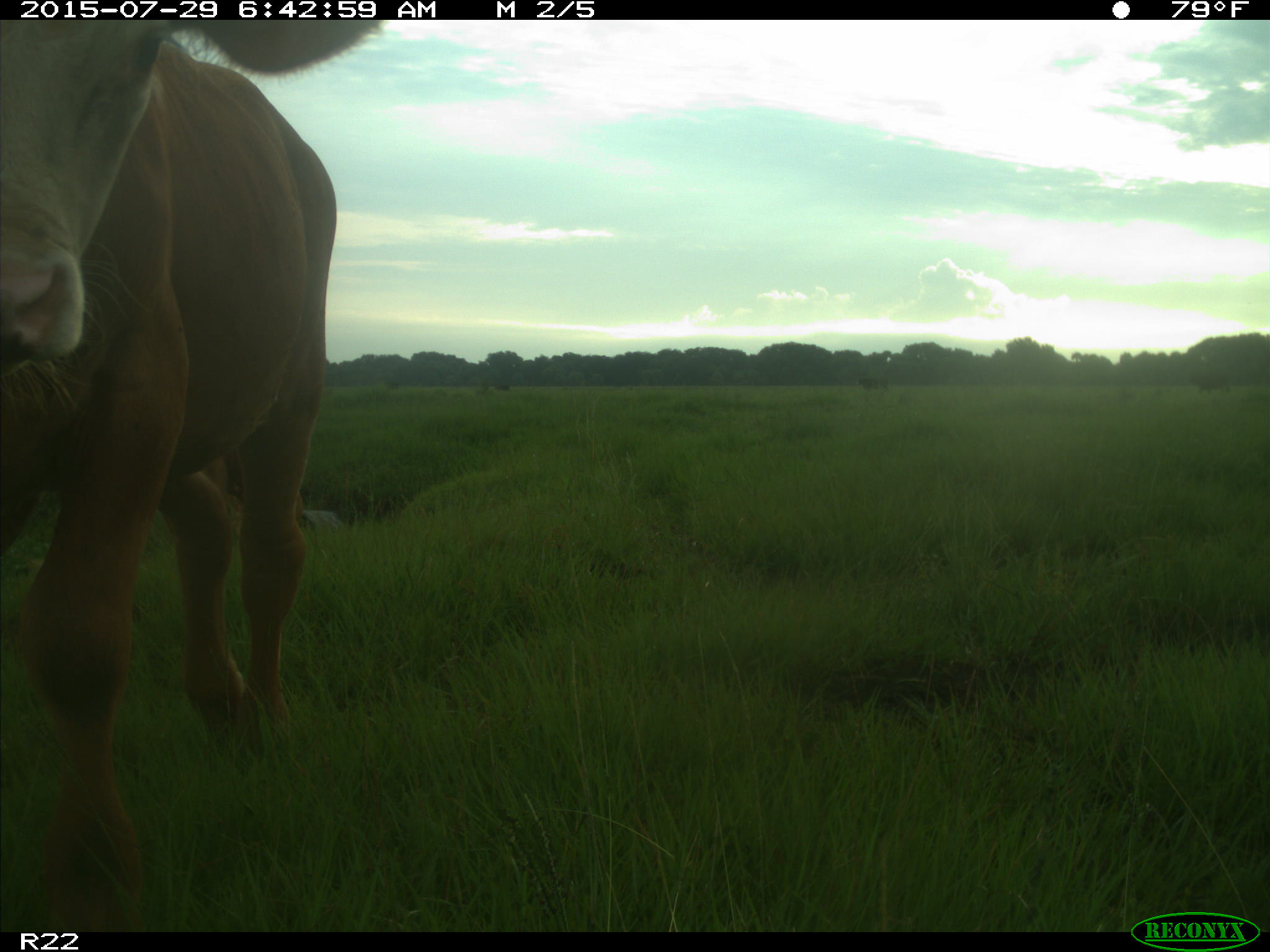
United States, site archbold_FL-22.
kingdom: Animalia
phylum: Chordata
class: Mammalia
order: Artiodactyla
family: Bovidae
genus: Bos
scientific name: Bos taurus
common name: domestic cow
Bos taurus (domestic cow).